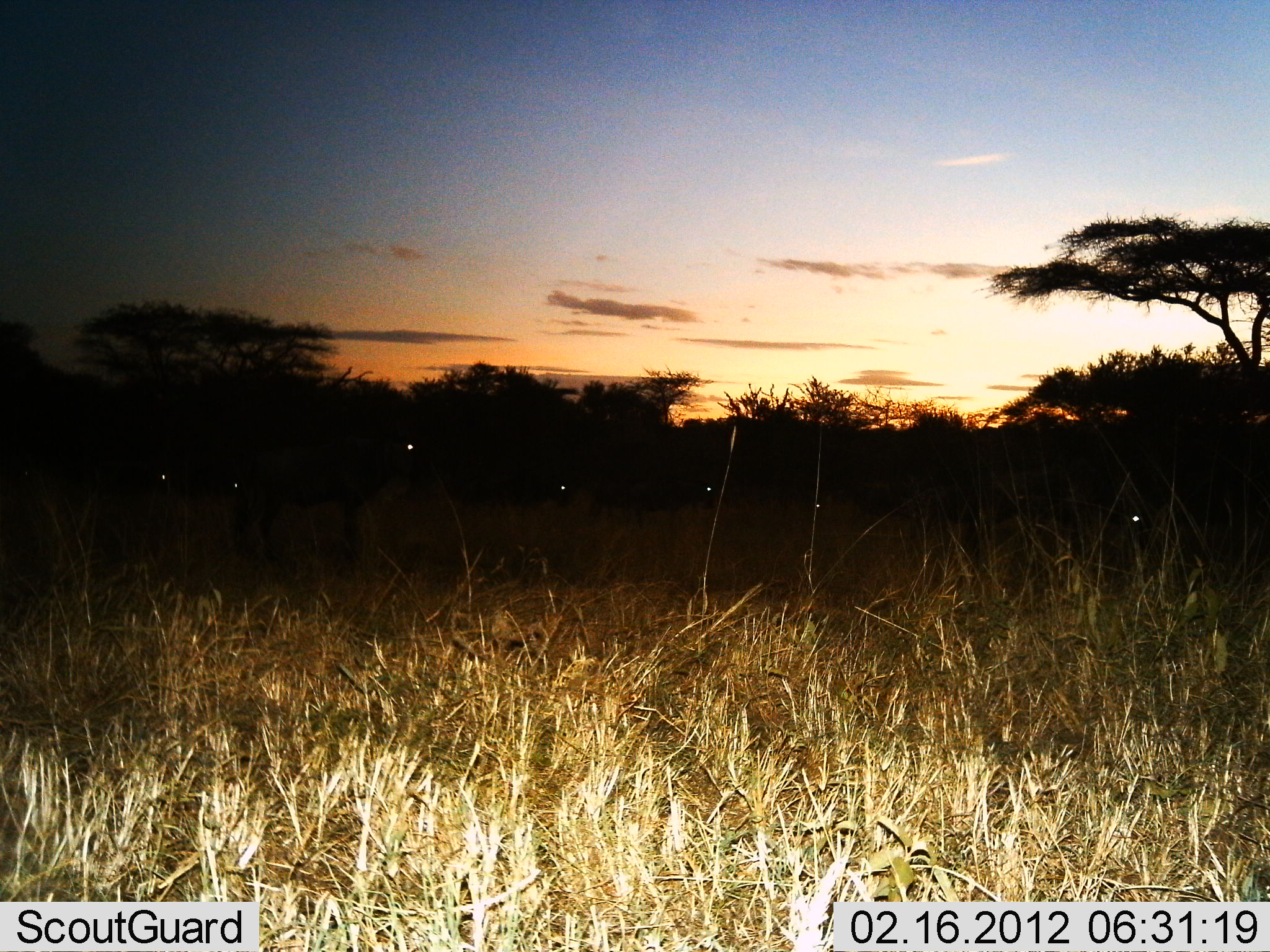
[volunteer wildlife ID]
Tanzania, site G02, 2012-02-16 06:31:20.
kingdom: Animalia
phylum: Chordata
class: Mammalia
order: Artiodactyla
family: Bovidae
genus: Connochaetes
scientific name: Connochaetes taurinus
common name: blue wildebeest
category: wildebeest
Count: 7.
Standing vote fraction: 100%.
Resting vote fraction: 12%.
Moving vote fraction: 0%.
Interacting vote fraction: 0%.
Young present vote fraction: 0%.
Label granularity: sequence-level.